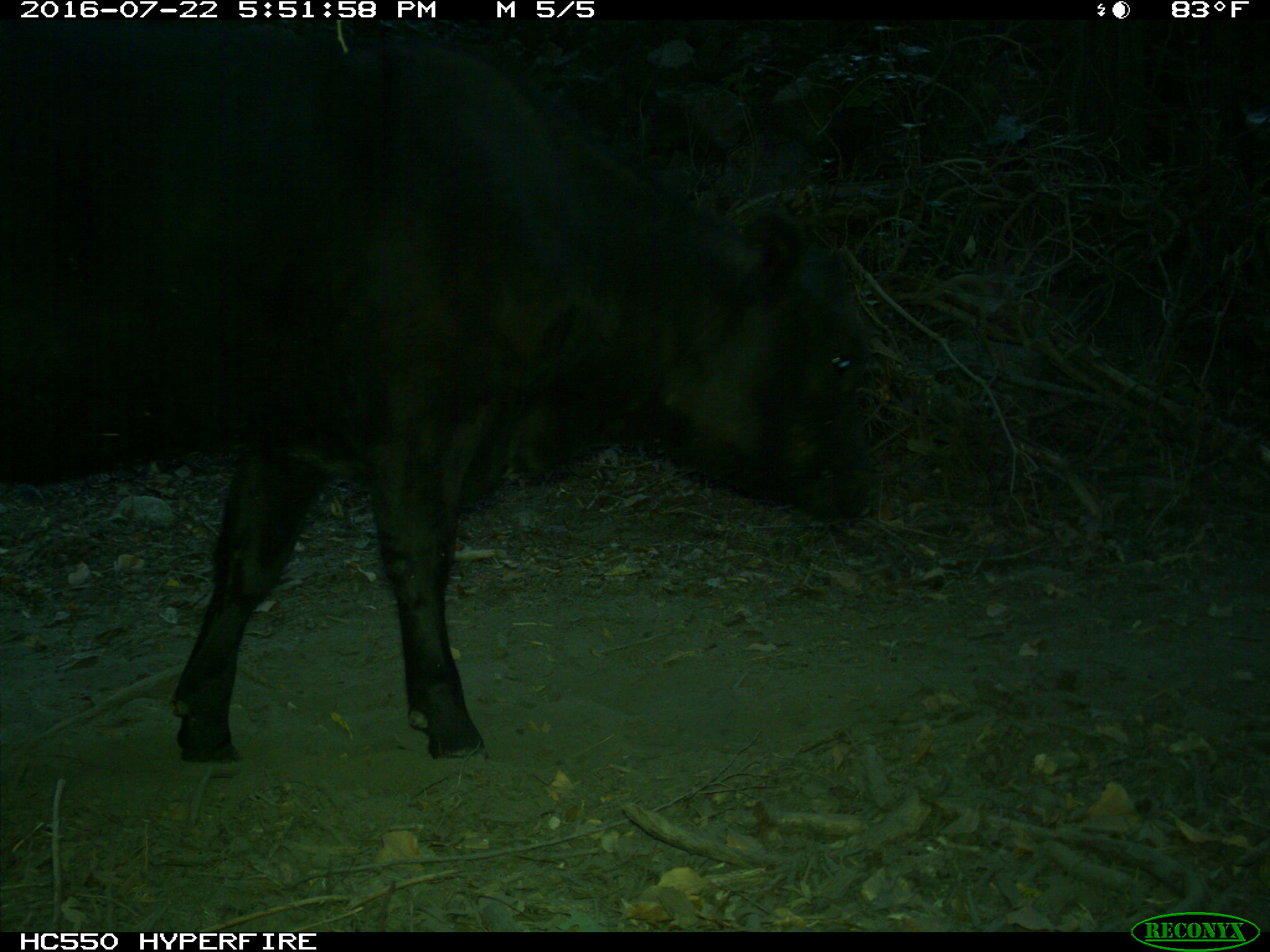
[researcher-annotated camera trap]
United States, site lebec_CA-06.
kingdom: Animalia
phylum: Chordata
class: Mammalia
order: Artiodactyla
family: Bovidae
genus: Bos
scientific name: Bos taurus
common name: domestic cow